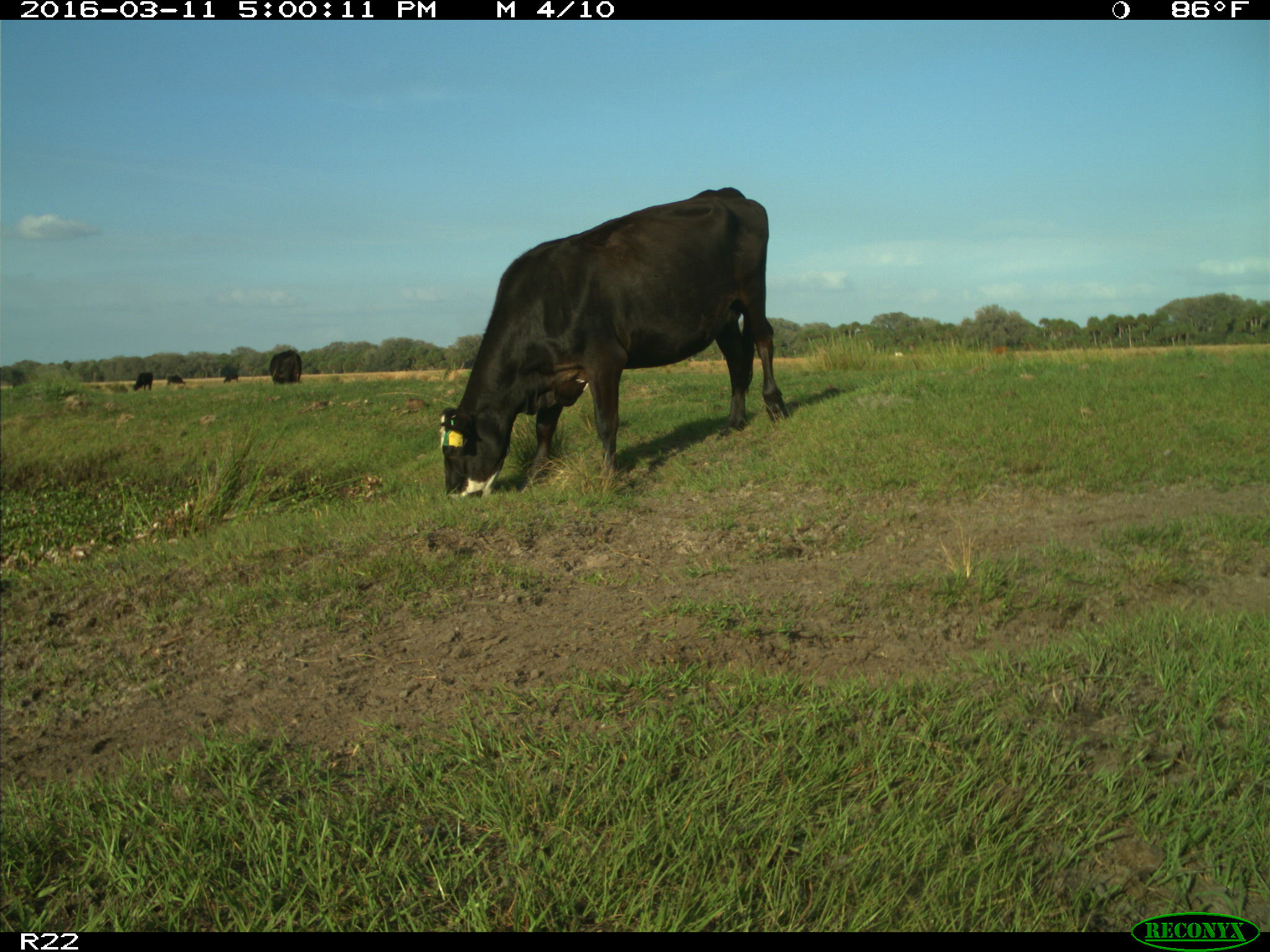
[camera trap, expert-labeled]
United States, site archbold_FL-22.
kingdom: Animalia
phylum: Chordata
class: Mammalia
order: Artiodactyla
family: Bovidae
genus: Bos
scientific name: Bos taurus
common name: domestic cow